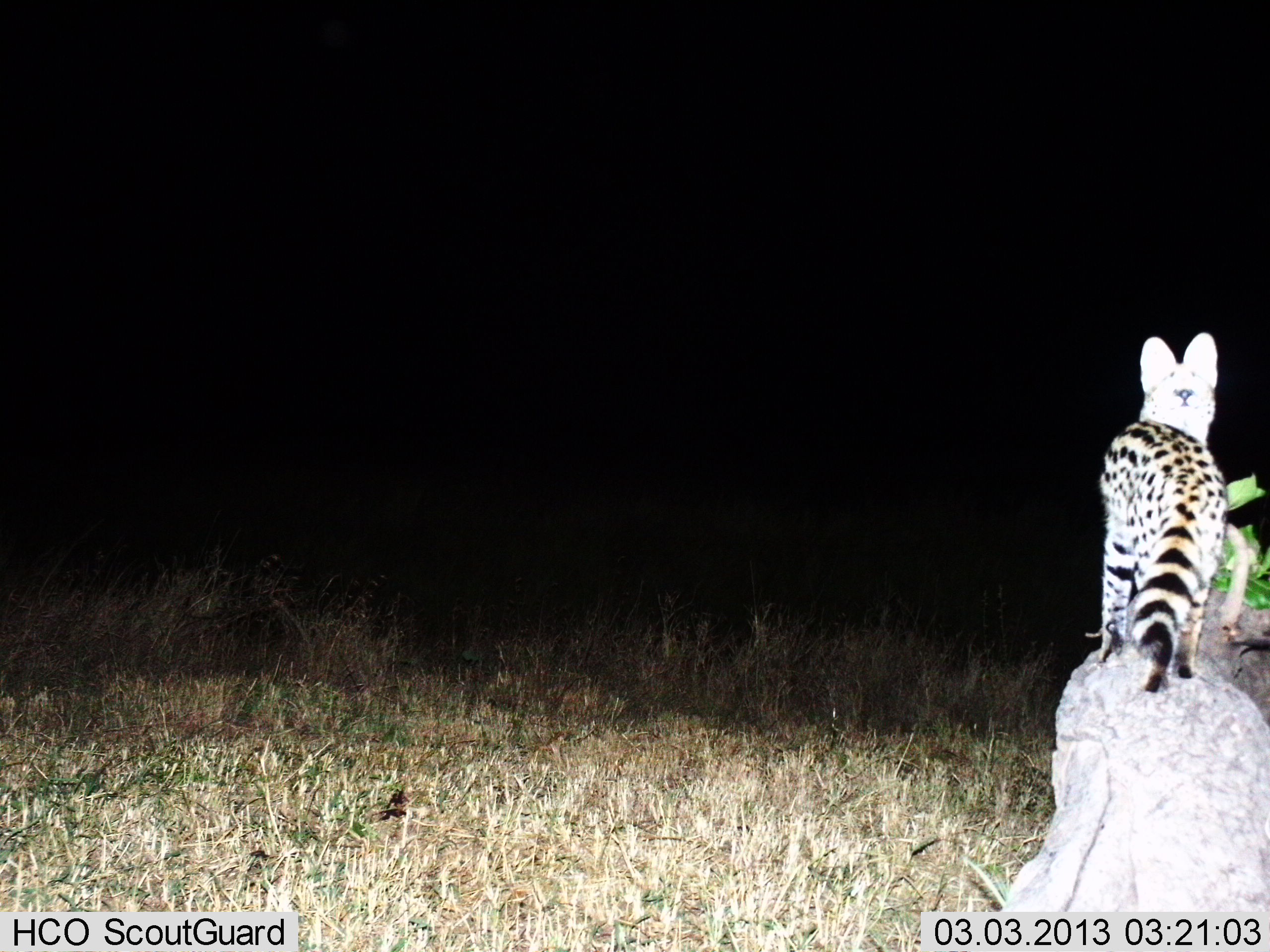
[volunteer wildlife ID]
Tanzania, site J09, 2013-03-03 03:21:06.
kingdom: Animalia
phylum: Chordata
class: Mammalia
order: Carnivora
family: Felidae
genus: Leptailurus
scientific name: Leptailurus serval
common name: serval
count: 1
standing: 93%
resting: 0%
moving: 11%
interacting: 0%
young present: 0%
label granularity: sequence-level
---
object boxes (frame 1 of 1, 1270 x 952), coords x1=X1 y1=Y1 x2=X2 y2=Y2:
animal: x1=1095 y1=330 x2=1231 y2=696